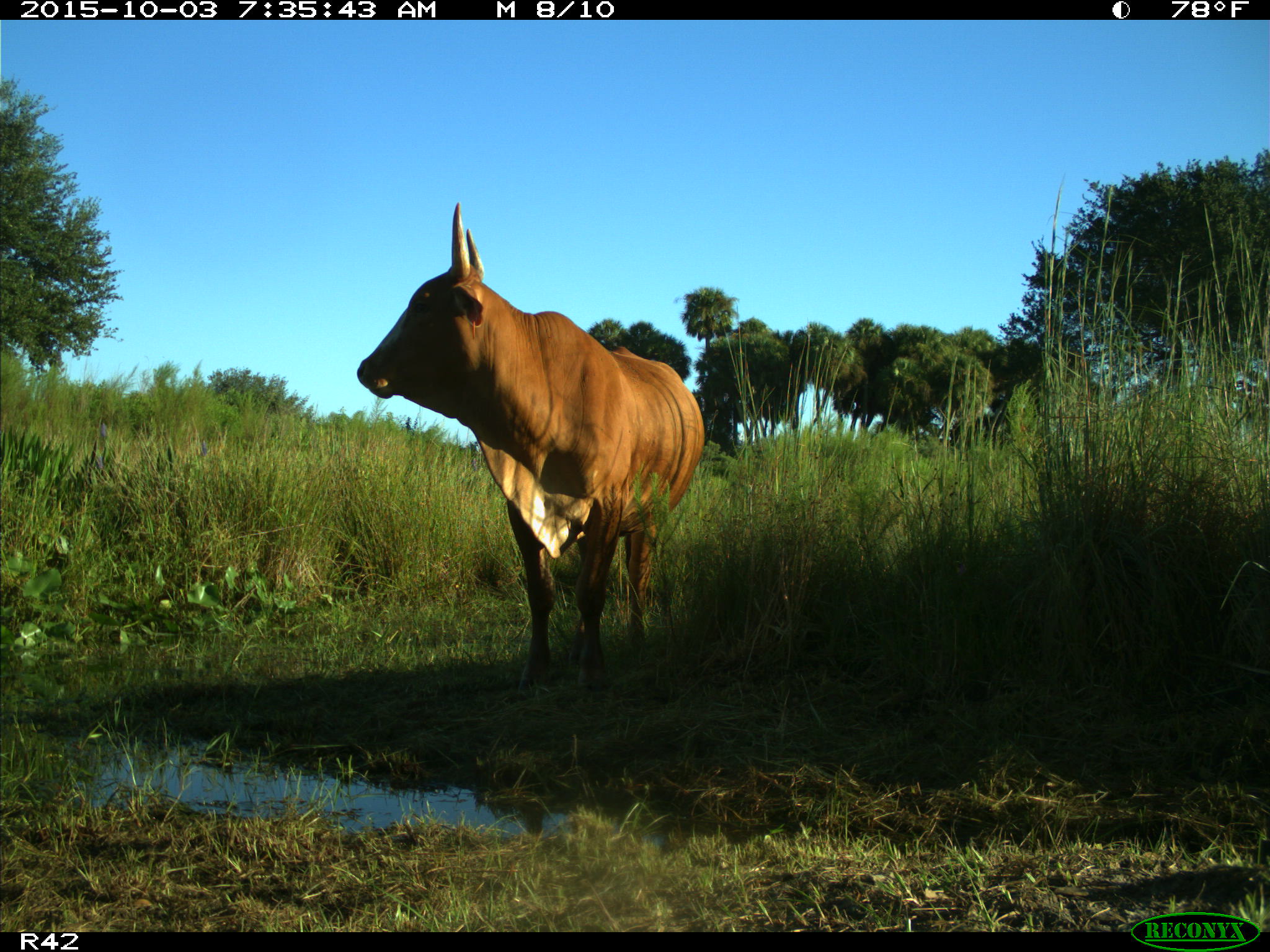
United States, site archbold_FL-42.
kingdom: Animalia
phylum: Chordata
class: Mammalia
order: Artiodactyla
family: Bovidae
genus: Bos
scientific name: Bos taurus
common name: domestic cow